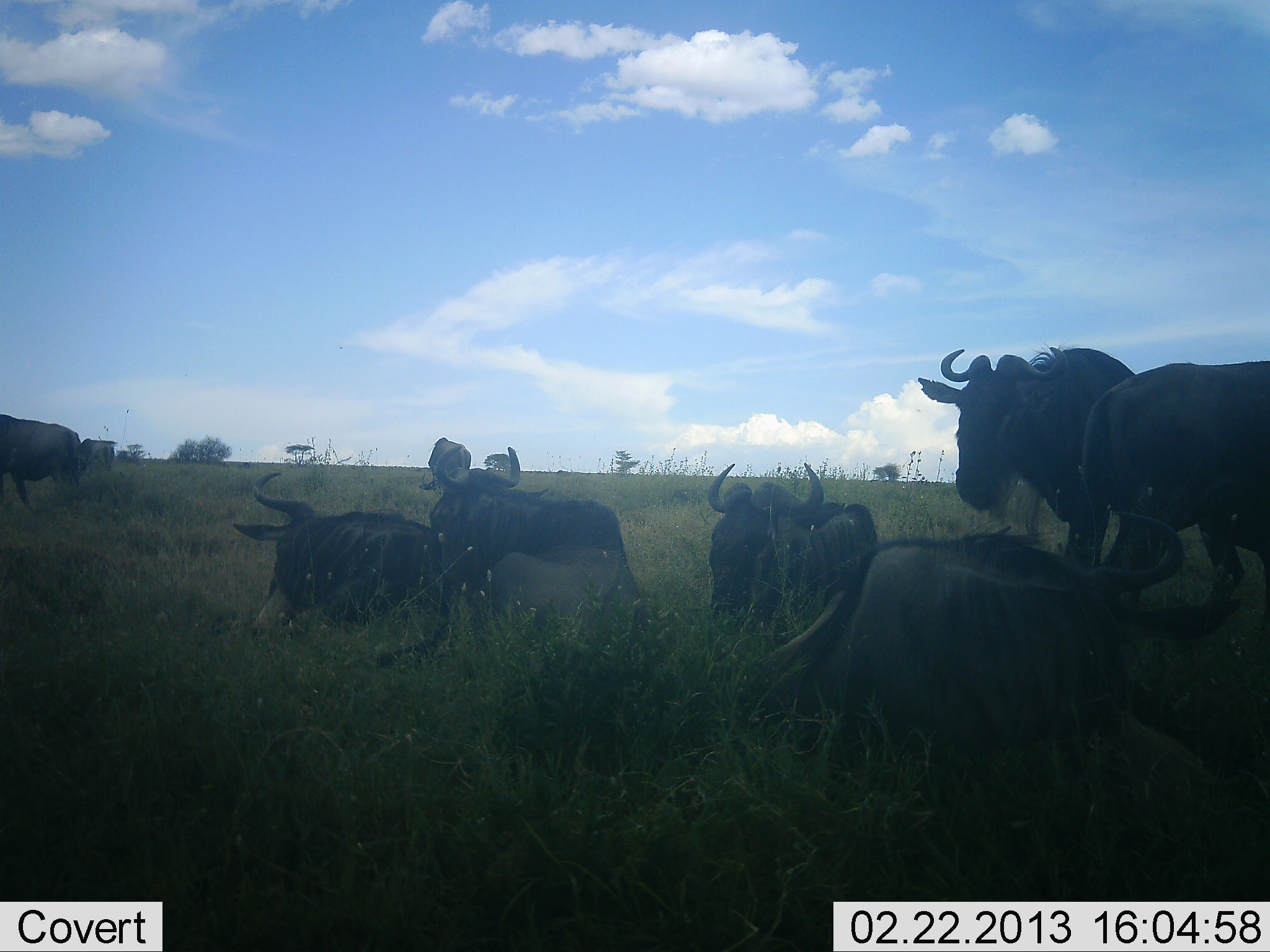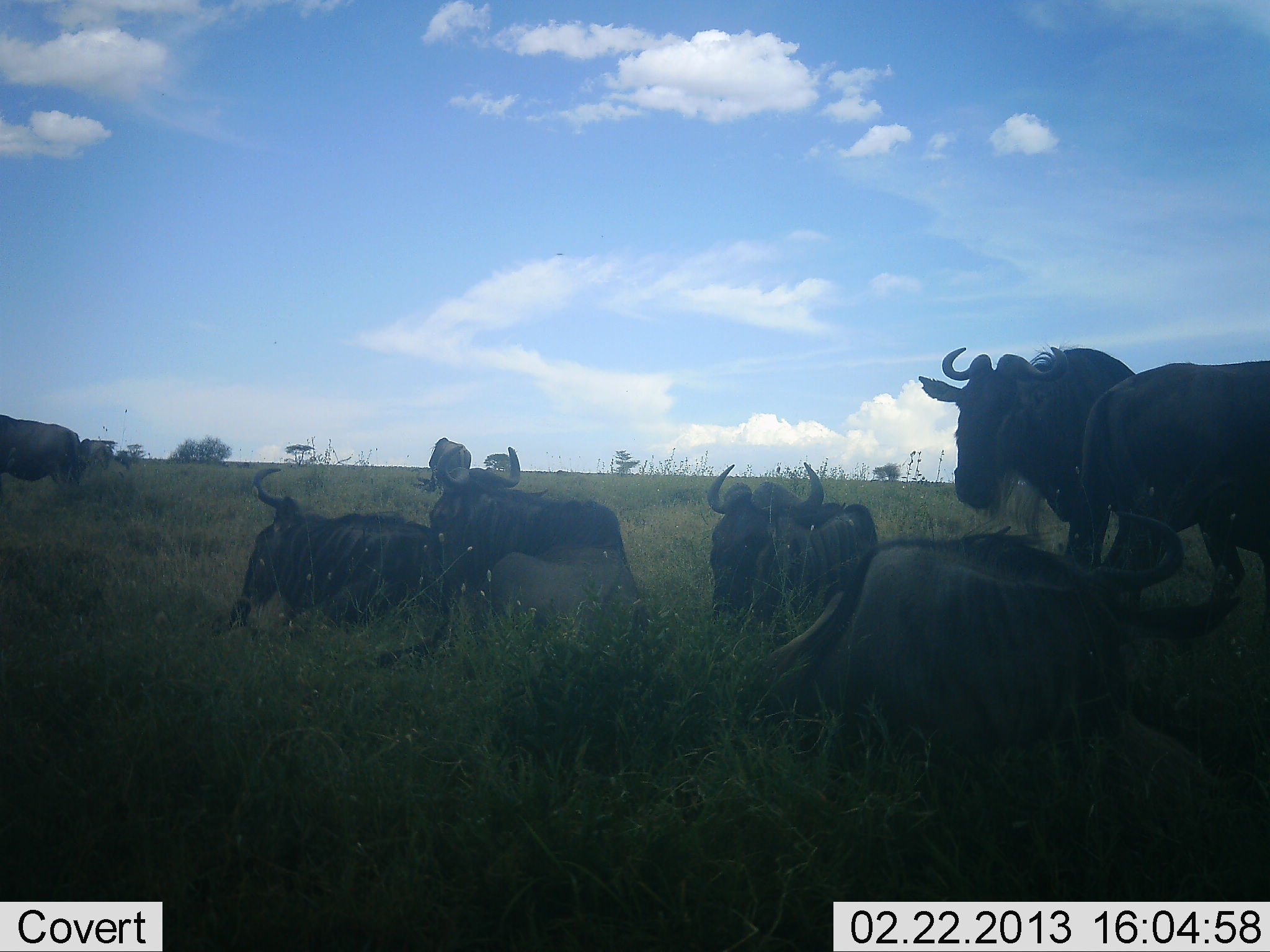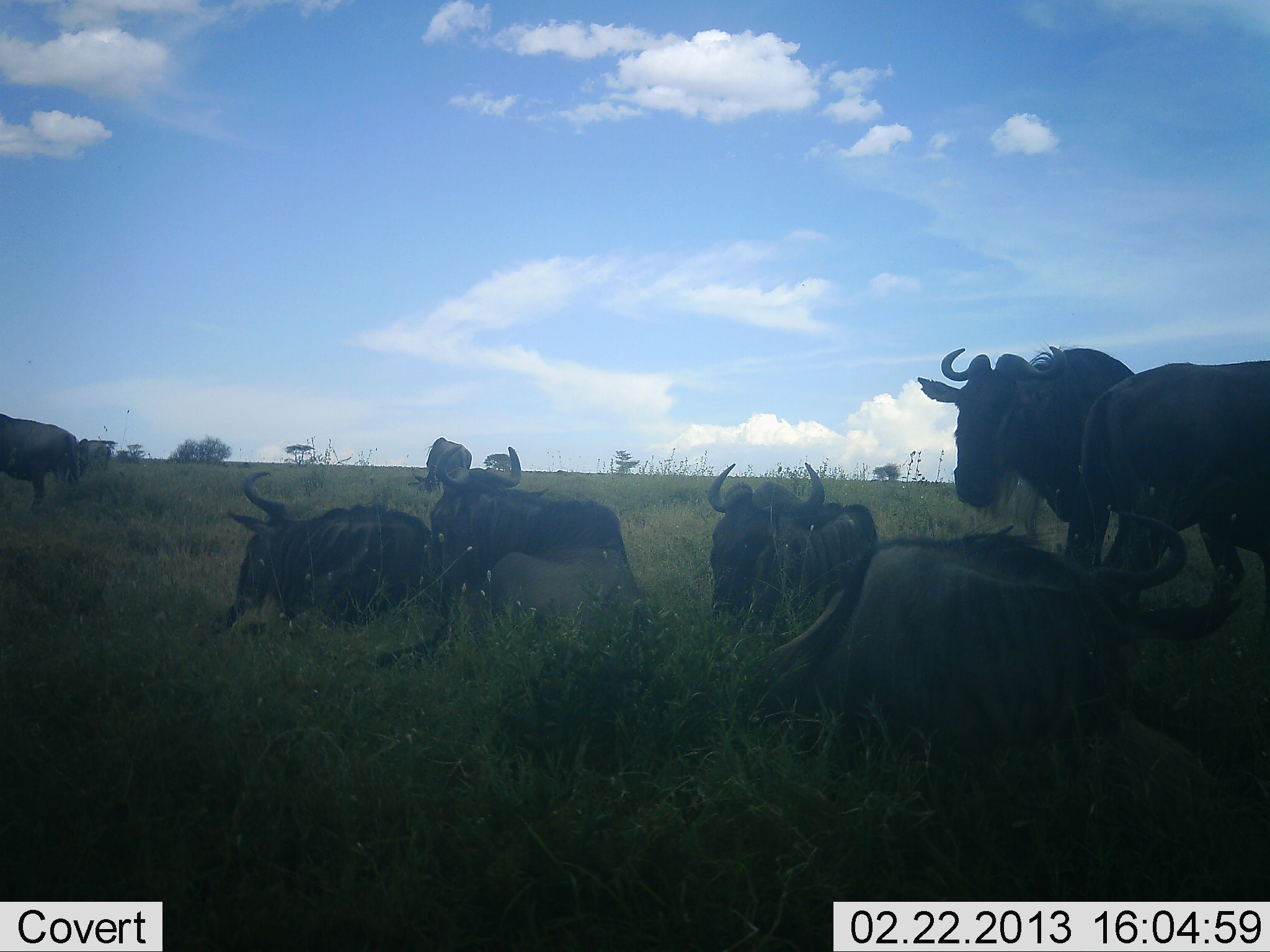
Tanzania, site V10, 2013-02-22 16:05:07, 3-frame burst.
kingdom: Animalia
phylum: Chordata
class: Mammalia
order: Artiodactyla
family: Bovidae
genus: Connochaetes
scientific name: Connochaetes taurinus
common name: blue wildebeest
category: wildebeest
Wildebeest (blue wildebeest) (Connochaetes taurinus), count 8. Behavior (volunteer vote fractions): standing 77%, resting 91%, moving 20%, interacting 9%. Young present (vote fraction): 6%. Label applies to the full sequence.